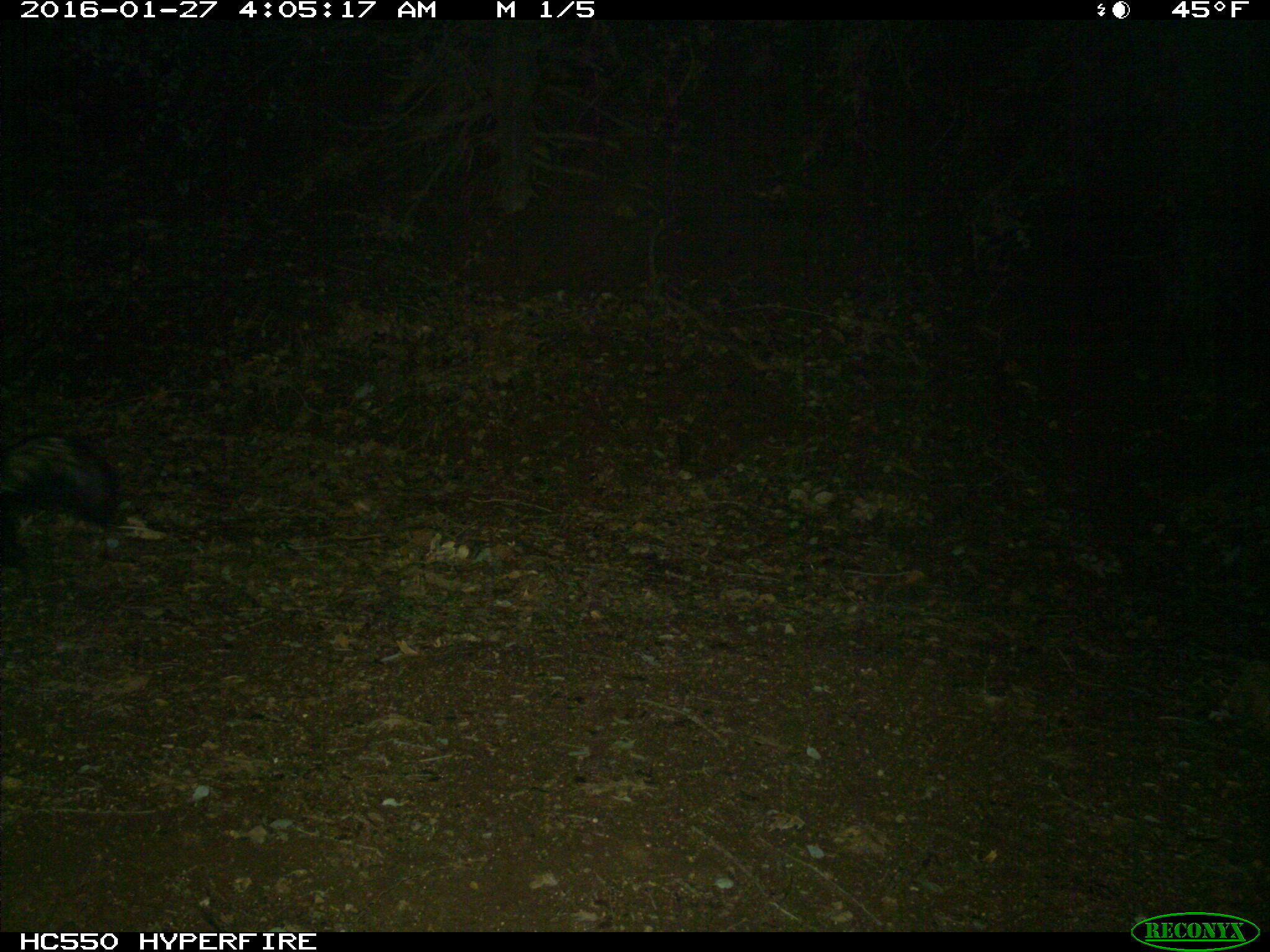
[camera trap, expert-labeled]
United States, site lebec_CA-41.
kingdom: Animalia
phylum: Chordata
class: Mammalia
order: Carnivora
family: Mephitidae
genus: Mephitis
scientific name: Mephitis mephitis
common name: striped skunk